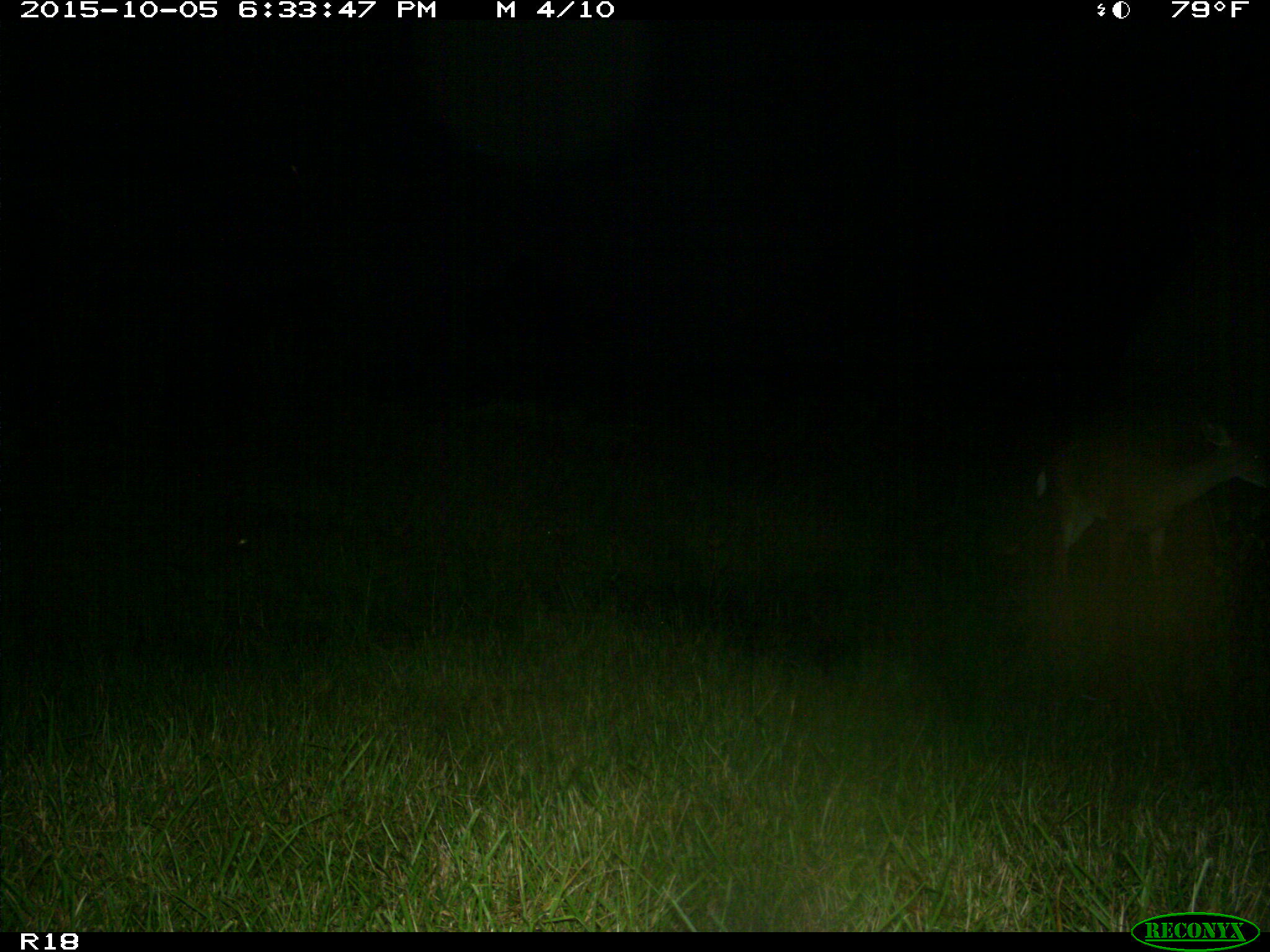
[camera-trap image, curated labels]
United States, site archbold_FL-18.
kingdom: Animalia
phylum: Chordata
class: Mammalia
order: Artiodactyla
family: Cervidae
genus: Odocoileus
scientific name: Odocoileus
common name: deer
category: unidentified deer